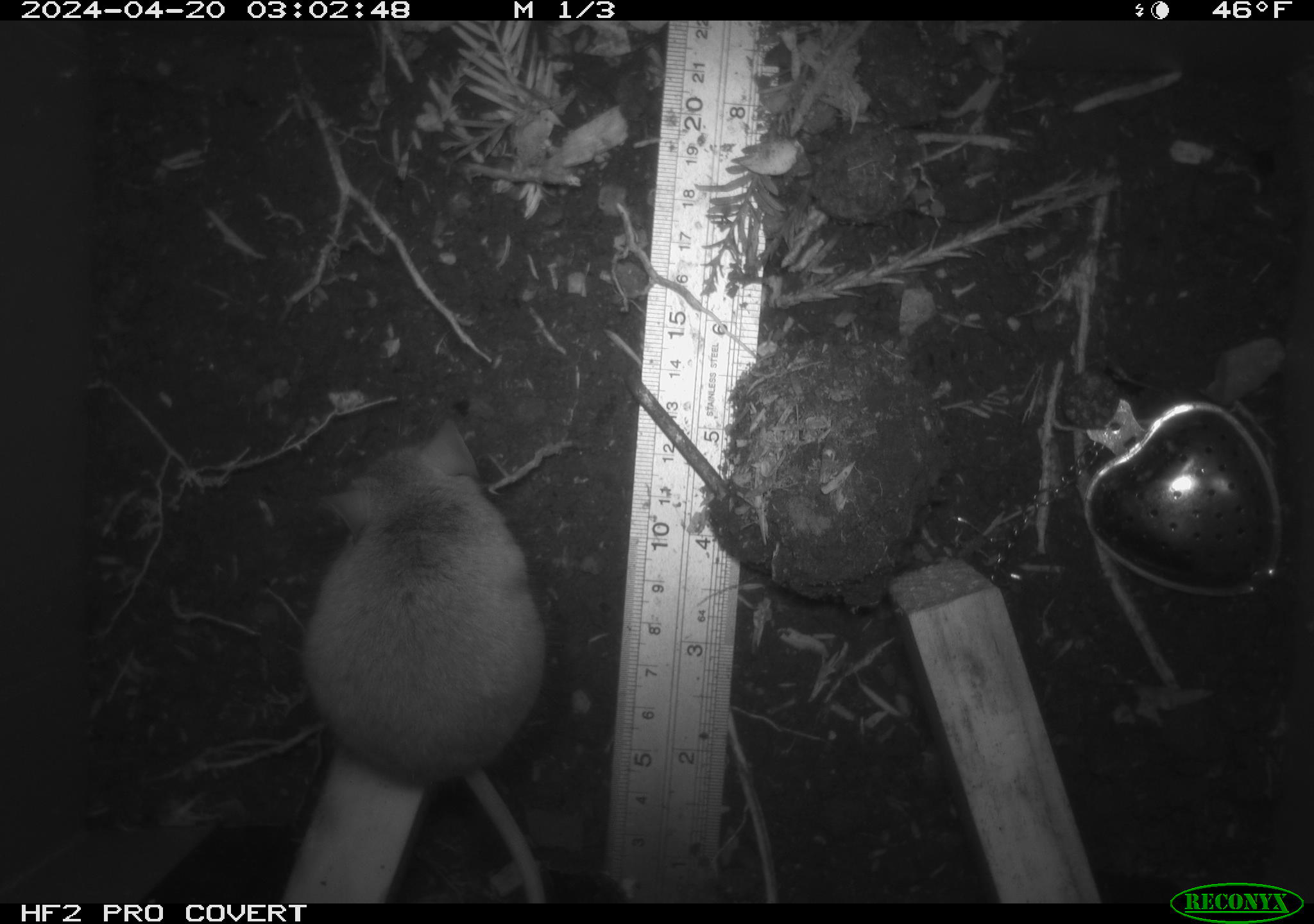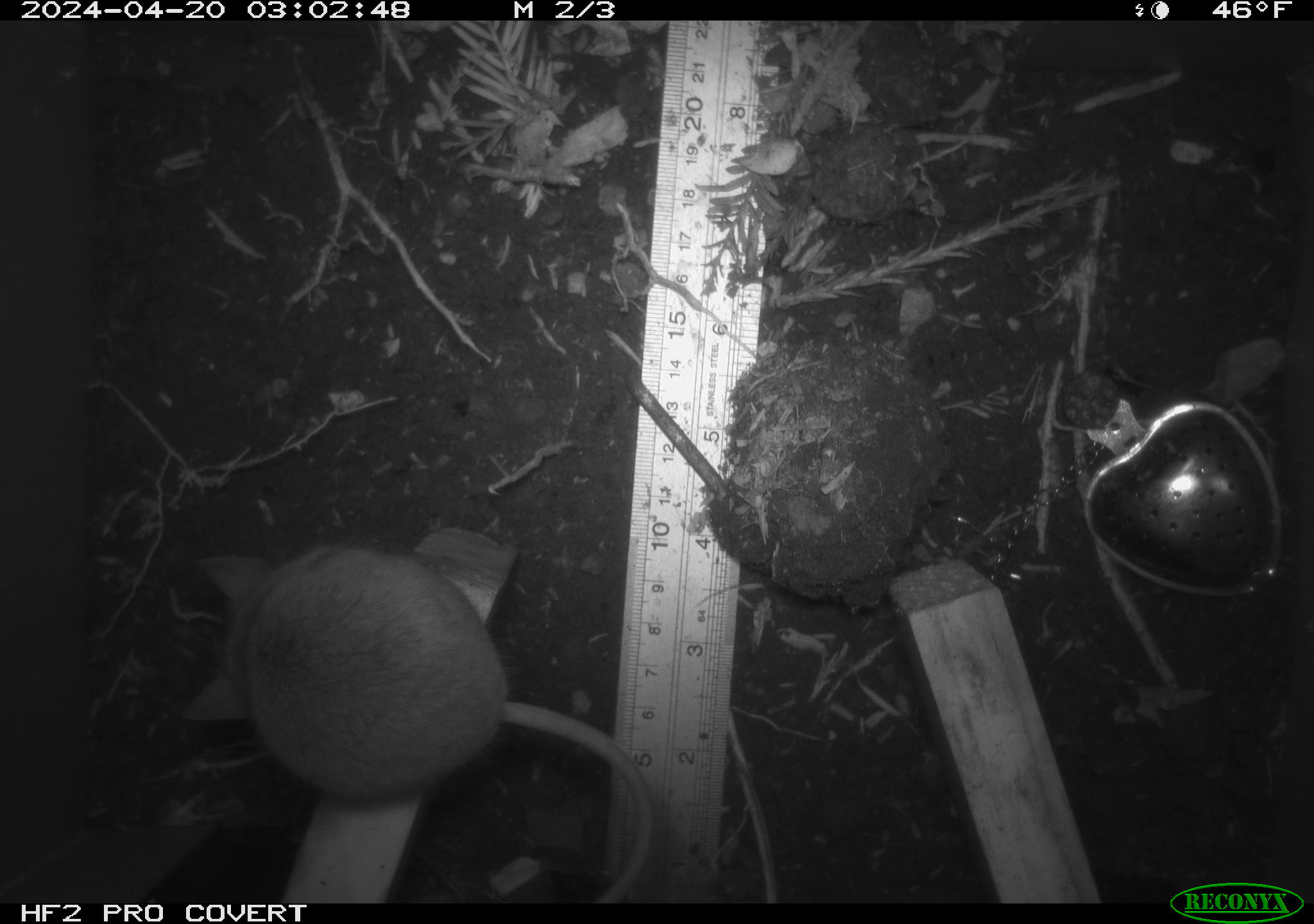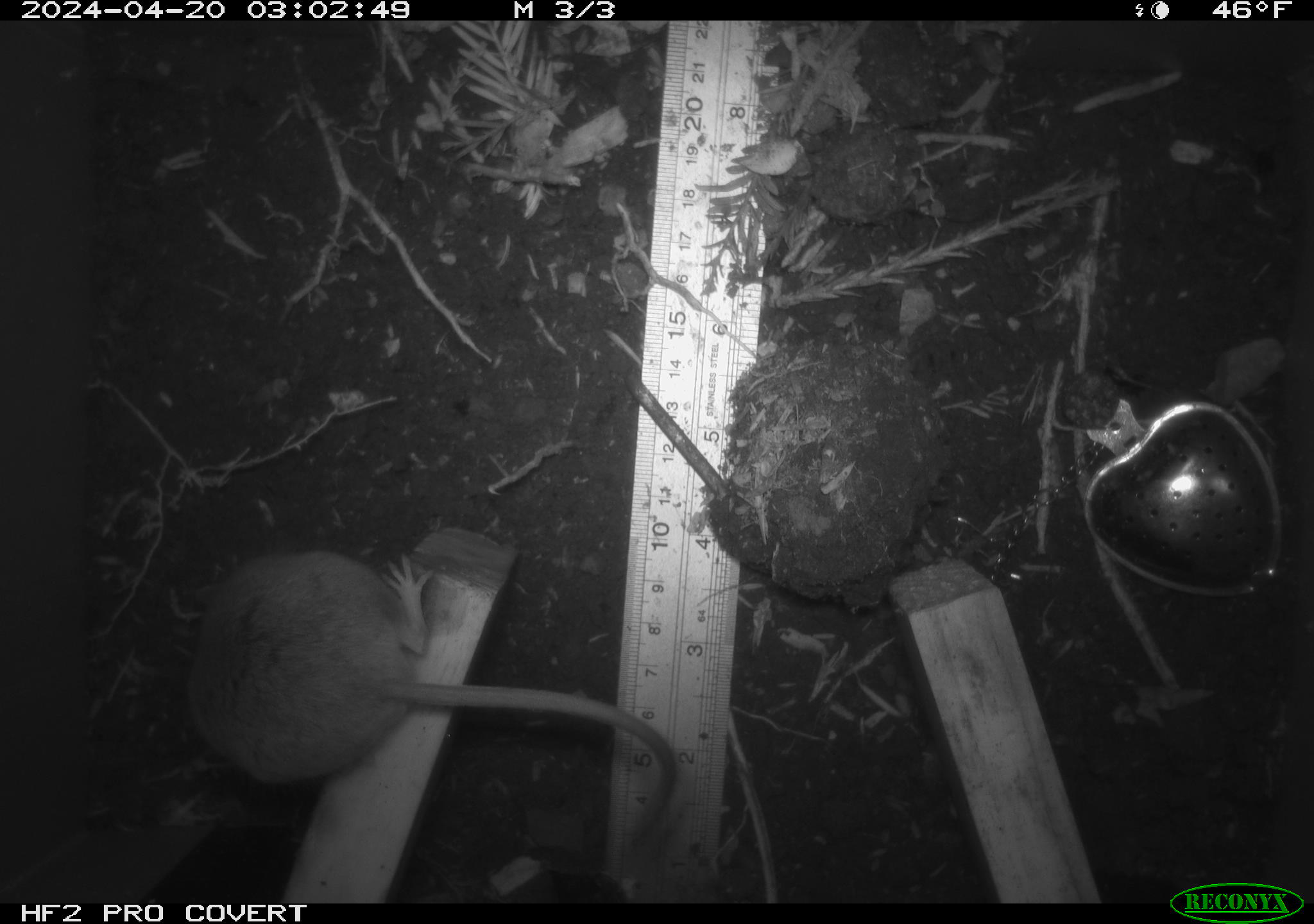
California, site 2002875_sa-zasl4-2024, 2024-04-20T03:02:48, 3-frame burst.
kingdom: Animalia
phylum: Chordata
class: Mammalia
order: Rodentia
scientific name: Rodentia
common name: mouse species